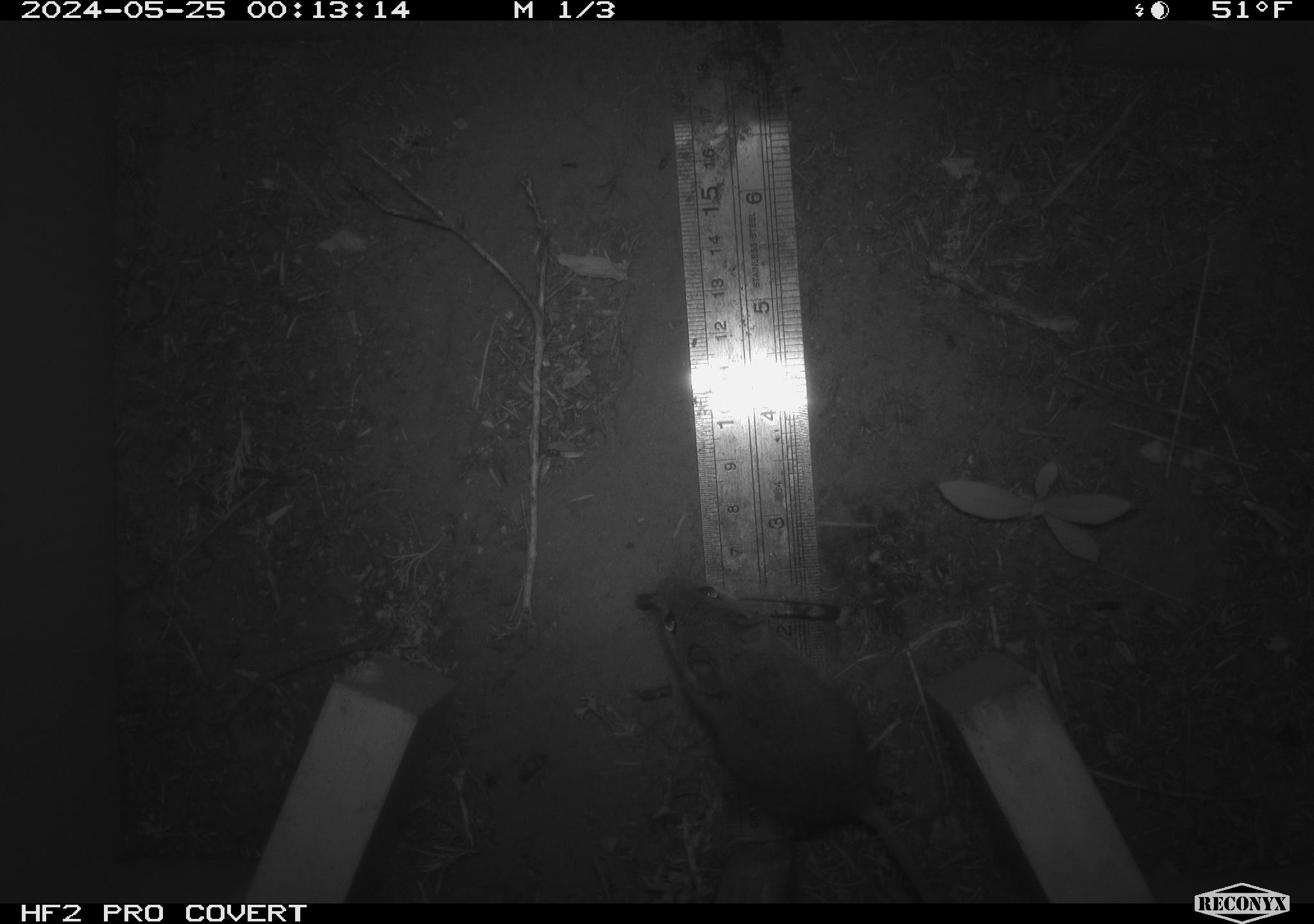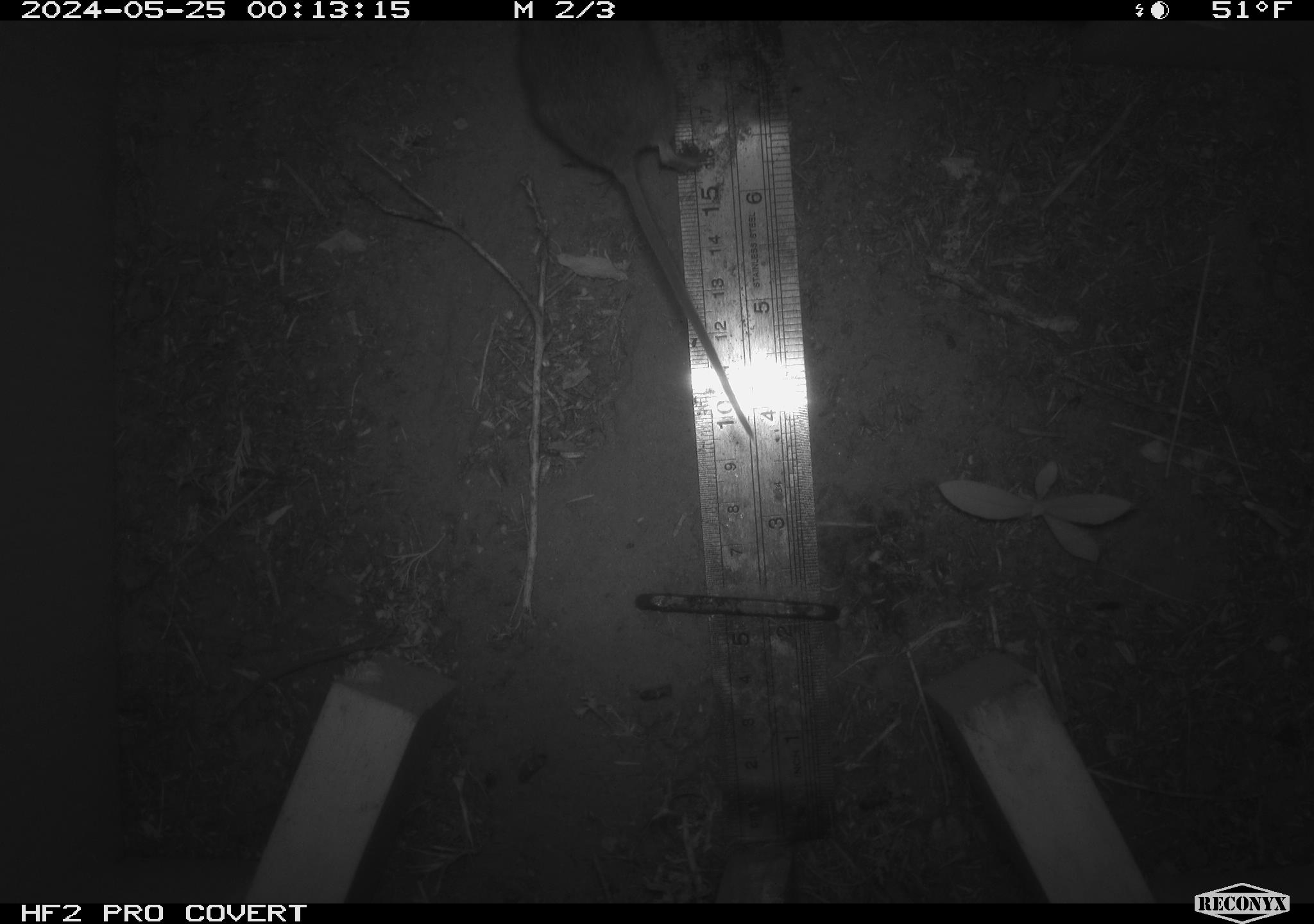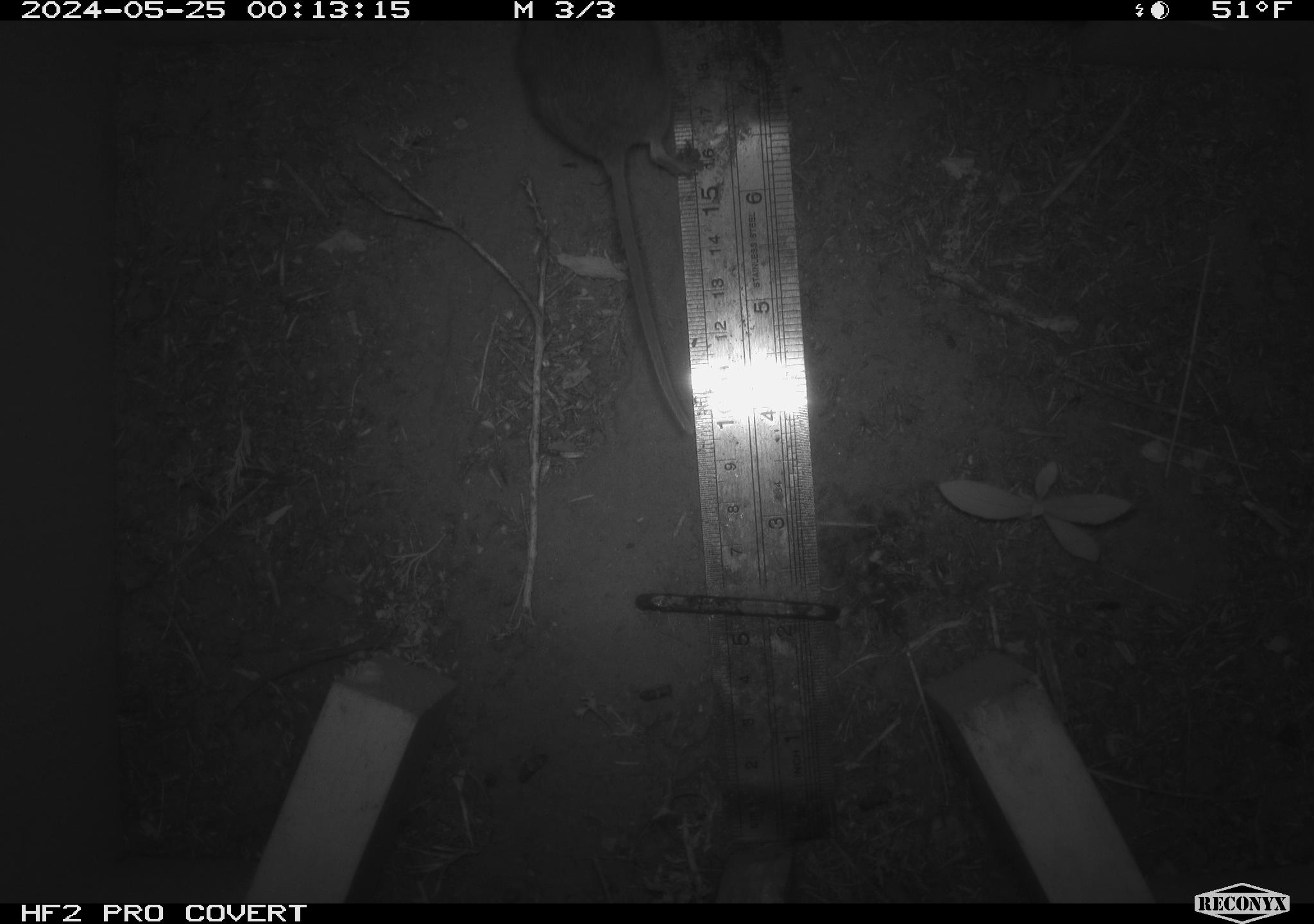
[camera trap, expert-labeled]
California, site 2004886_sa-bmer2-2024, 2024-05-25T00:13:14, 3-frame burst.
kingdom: Animalia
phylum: Chordata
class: Mammalia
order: Rodentia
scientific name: Rodentia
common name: mouse species